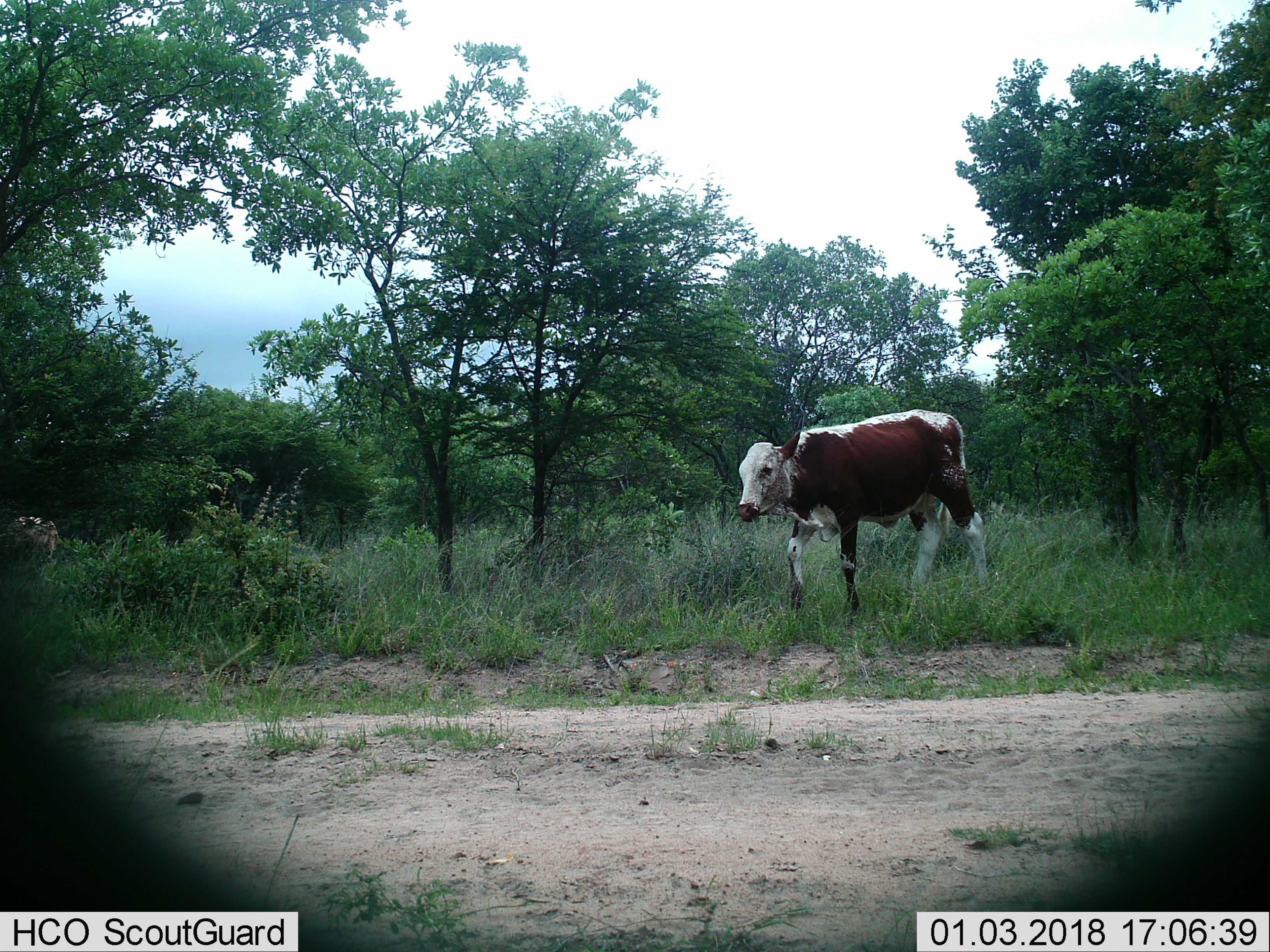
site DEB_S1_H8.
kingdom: Animalia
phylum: Chordata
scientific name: Vertebrata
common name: domestic animal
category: domesticanimal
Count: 1.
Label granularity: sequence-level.